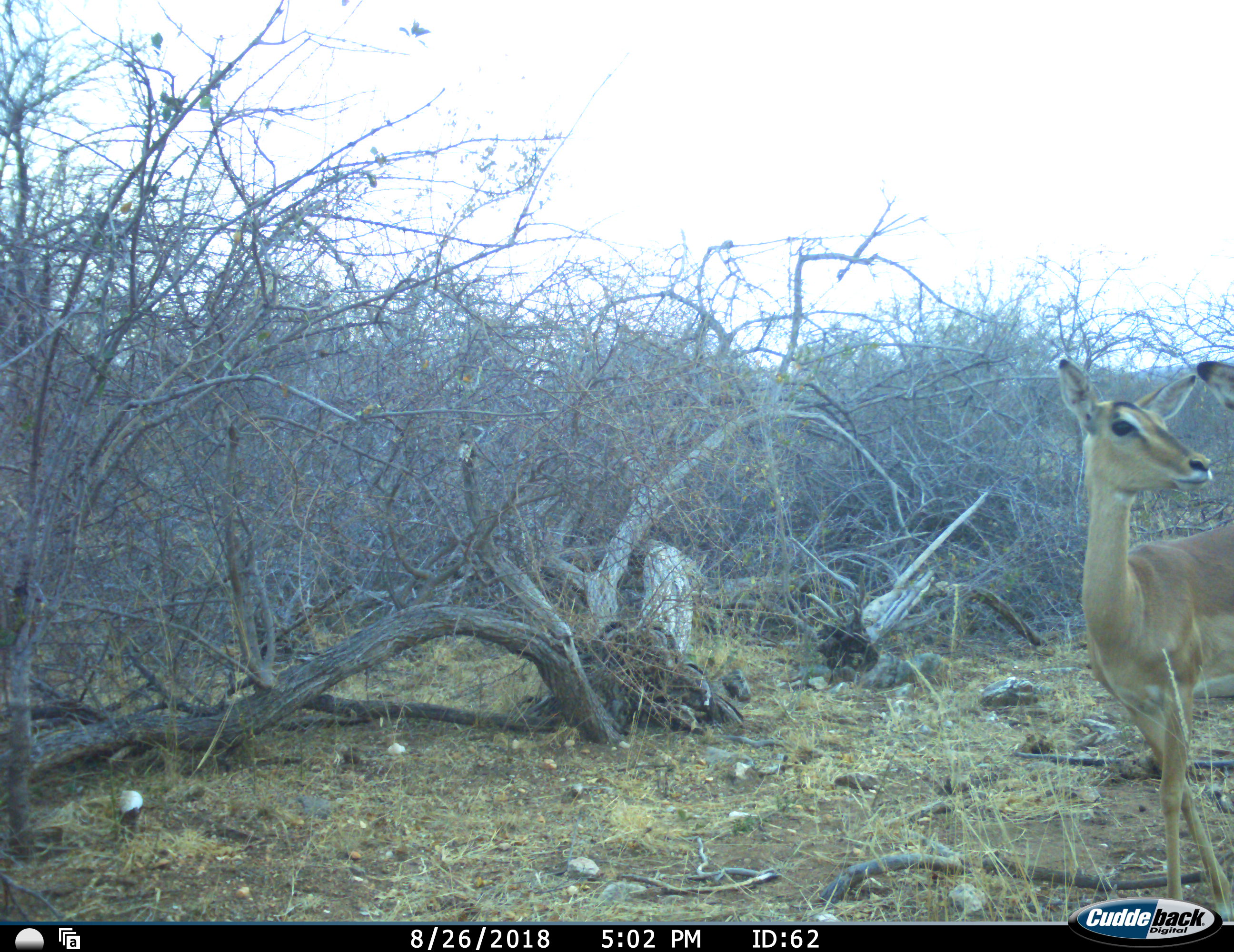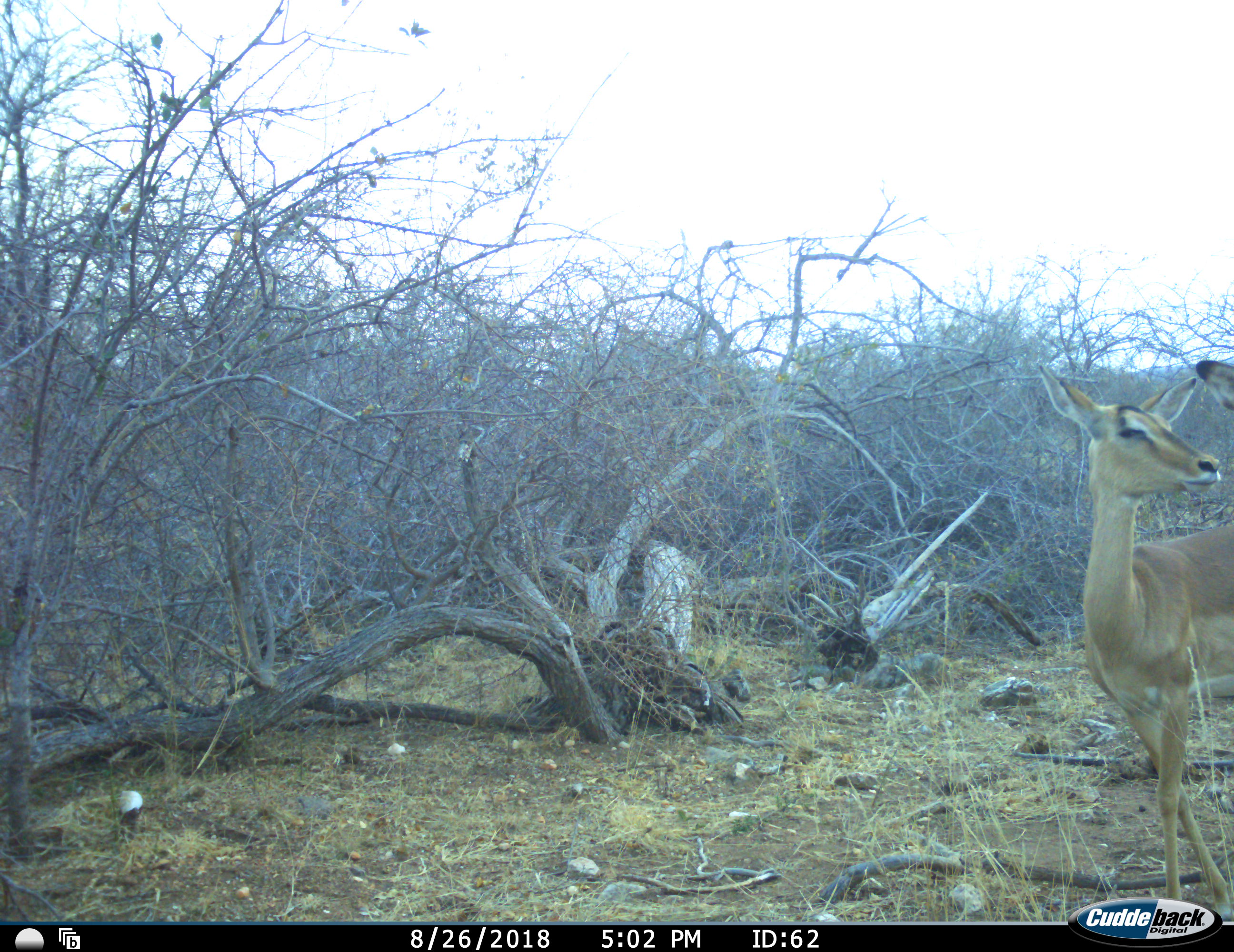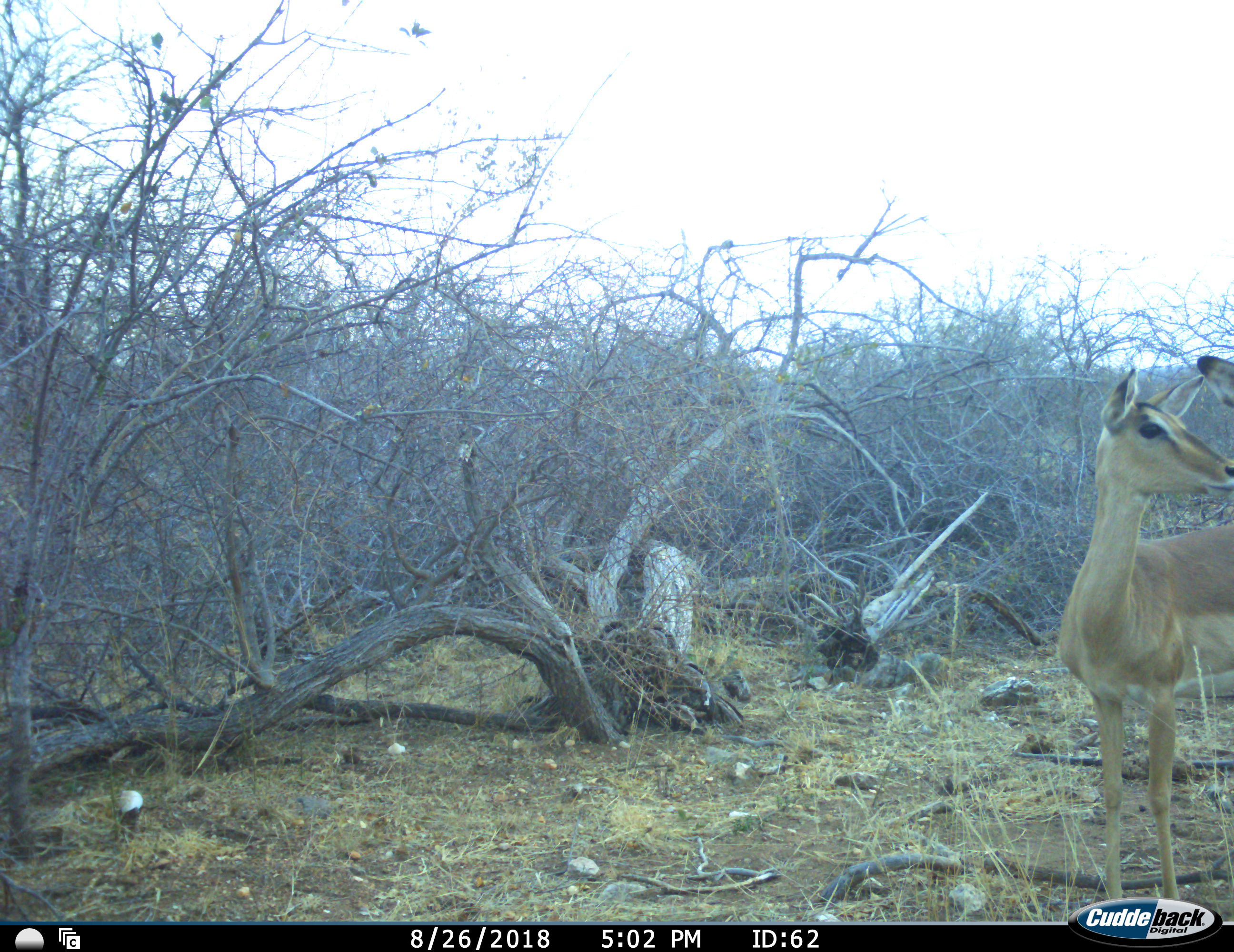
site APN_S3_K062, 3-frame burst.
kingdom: Animalia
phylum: Chordata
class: Mammalia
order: Artiodactyla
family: Bovidae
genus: Aepyceros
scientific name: Aepyceros melampus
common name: impala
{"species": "impala (Aepyceros melampus)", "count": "2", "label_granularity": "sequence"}